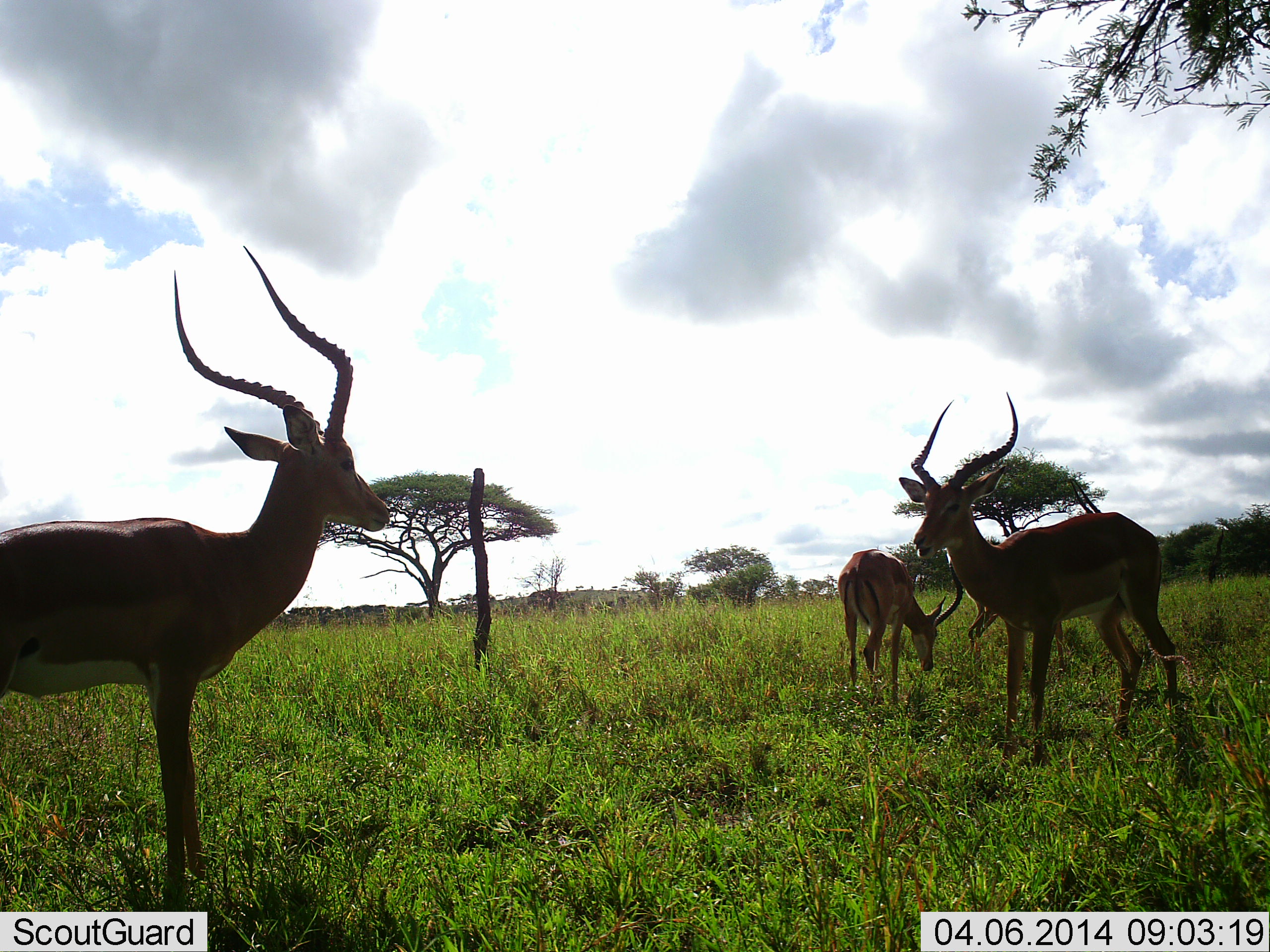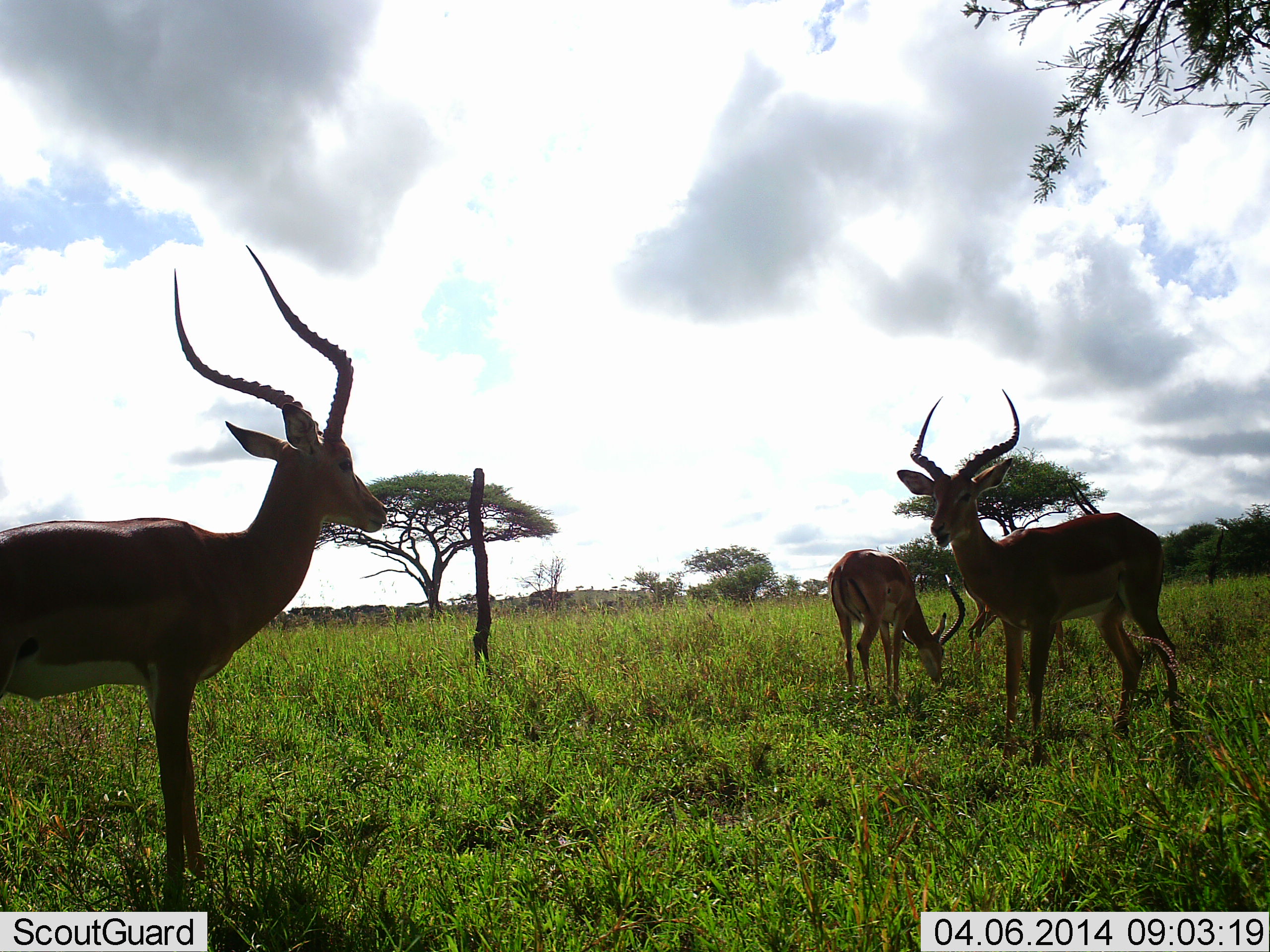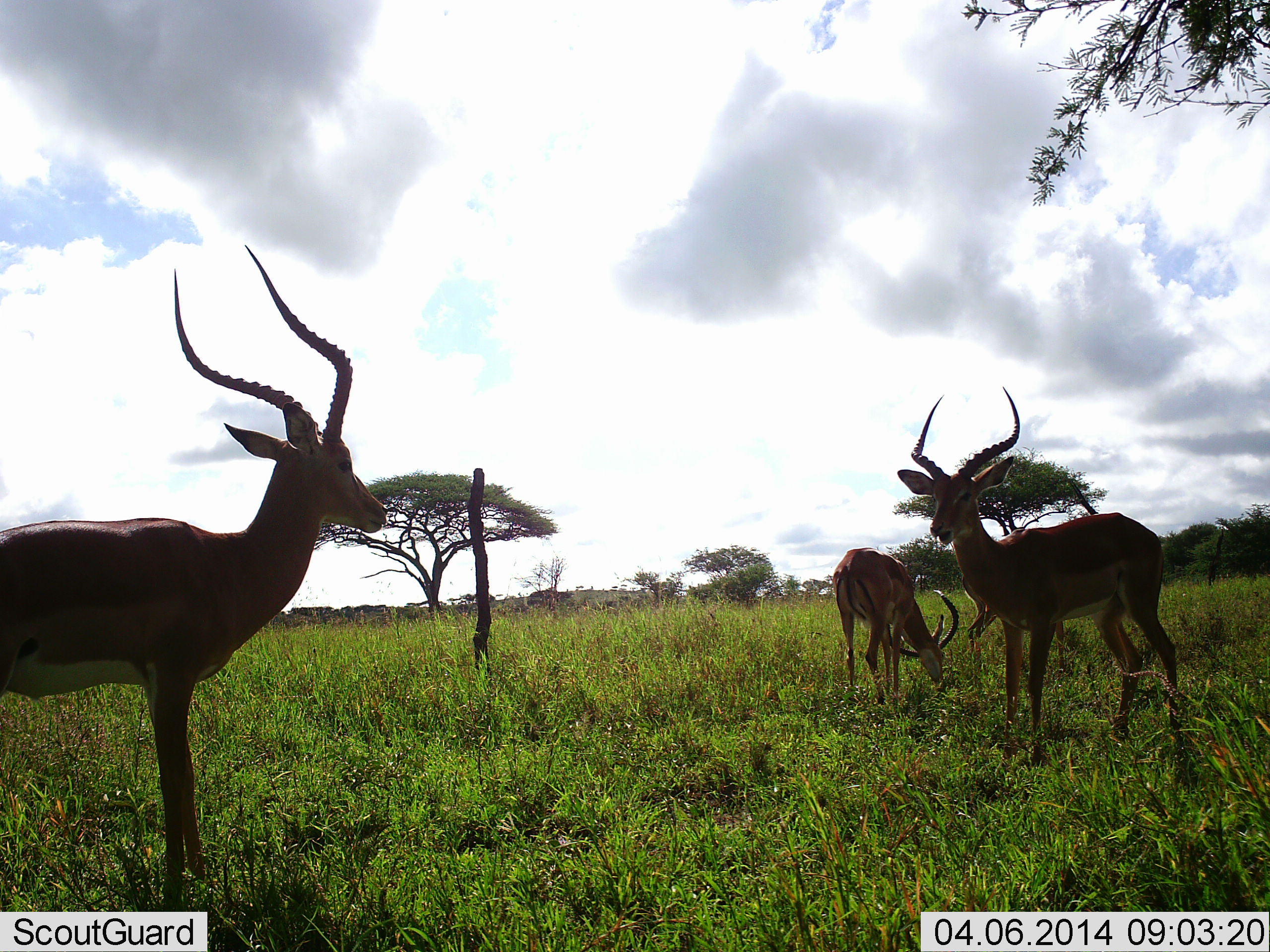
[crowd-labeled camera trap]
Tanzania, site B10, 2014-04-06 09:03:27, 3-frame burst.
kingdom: Animalia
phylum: Chordata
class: Mammalia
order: Artiodactyla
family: Bovidae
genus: Aepyceros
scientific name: Aepyceros melampus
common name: impala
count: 3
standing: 100%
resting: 0%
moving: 0%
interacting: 0%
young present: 0%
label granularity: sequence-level